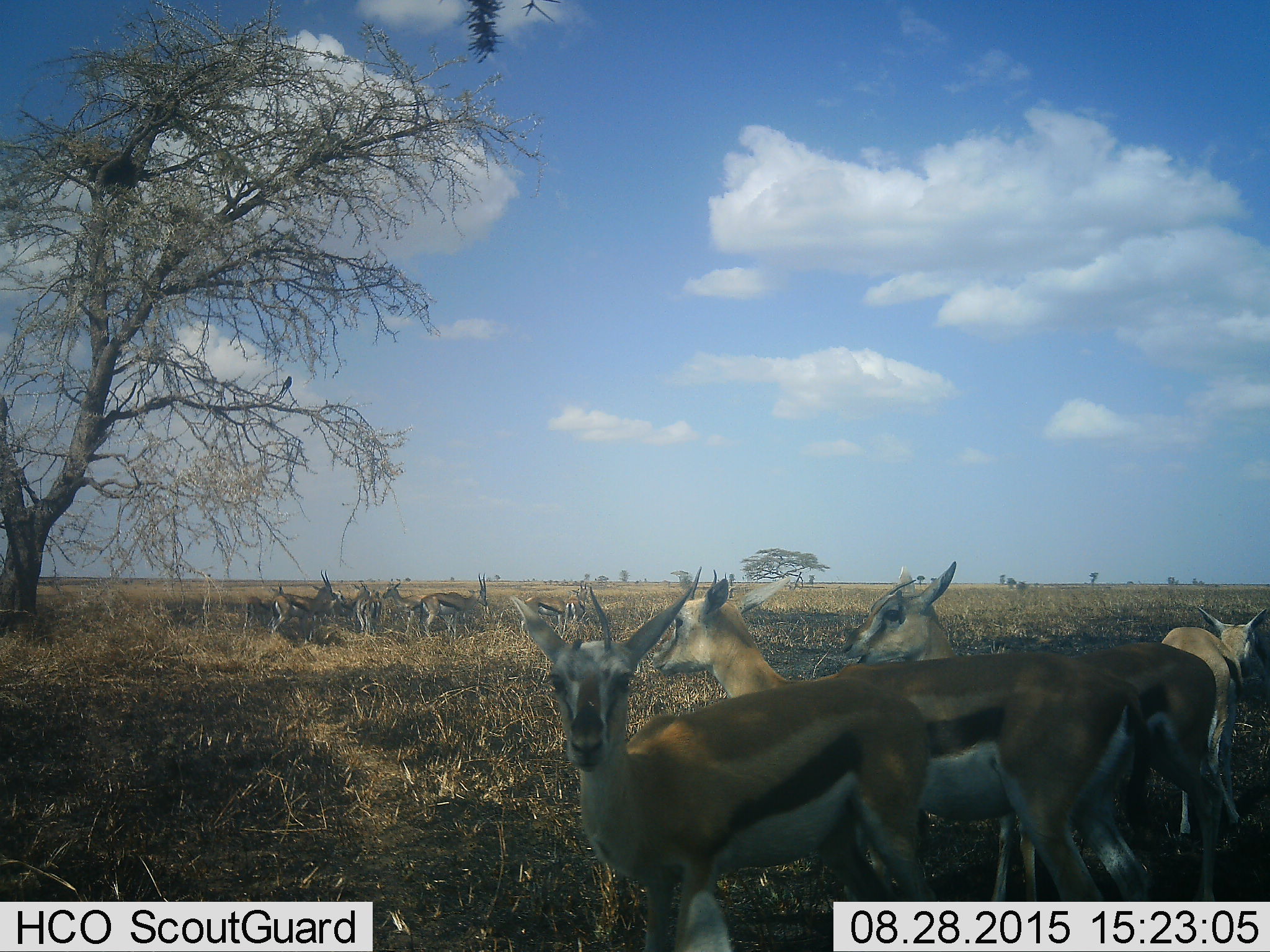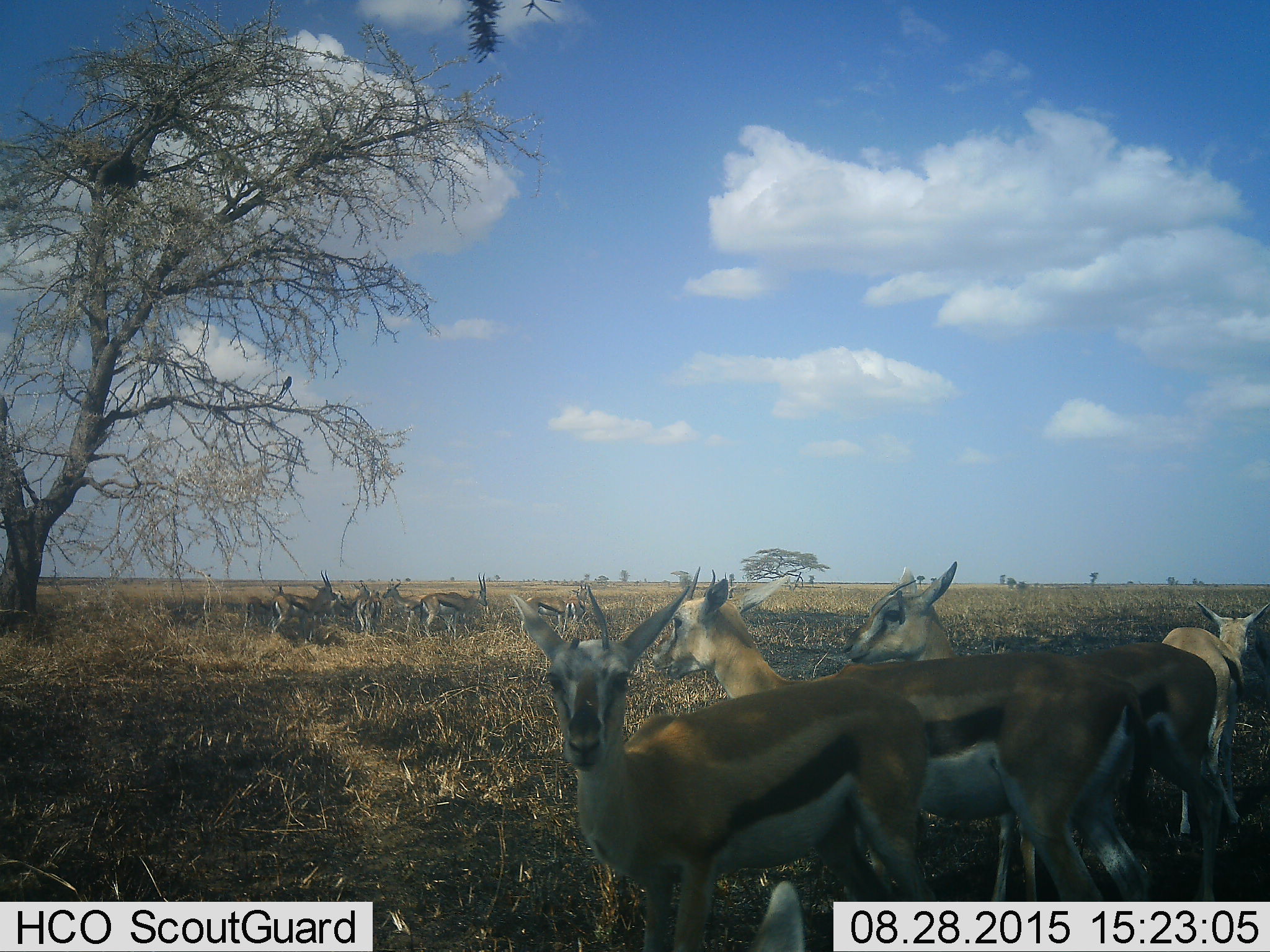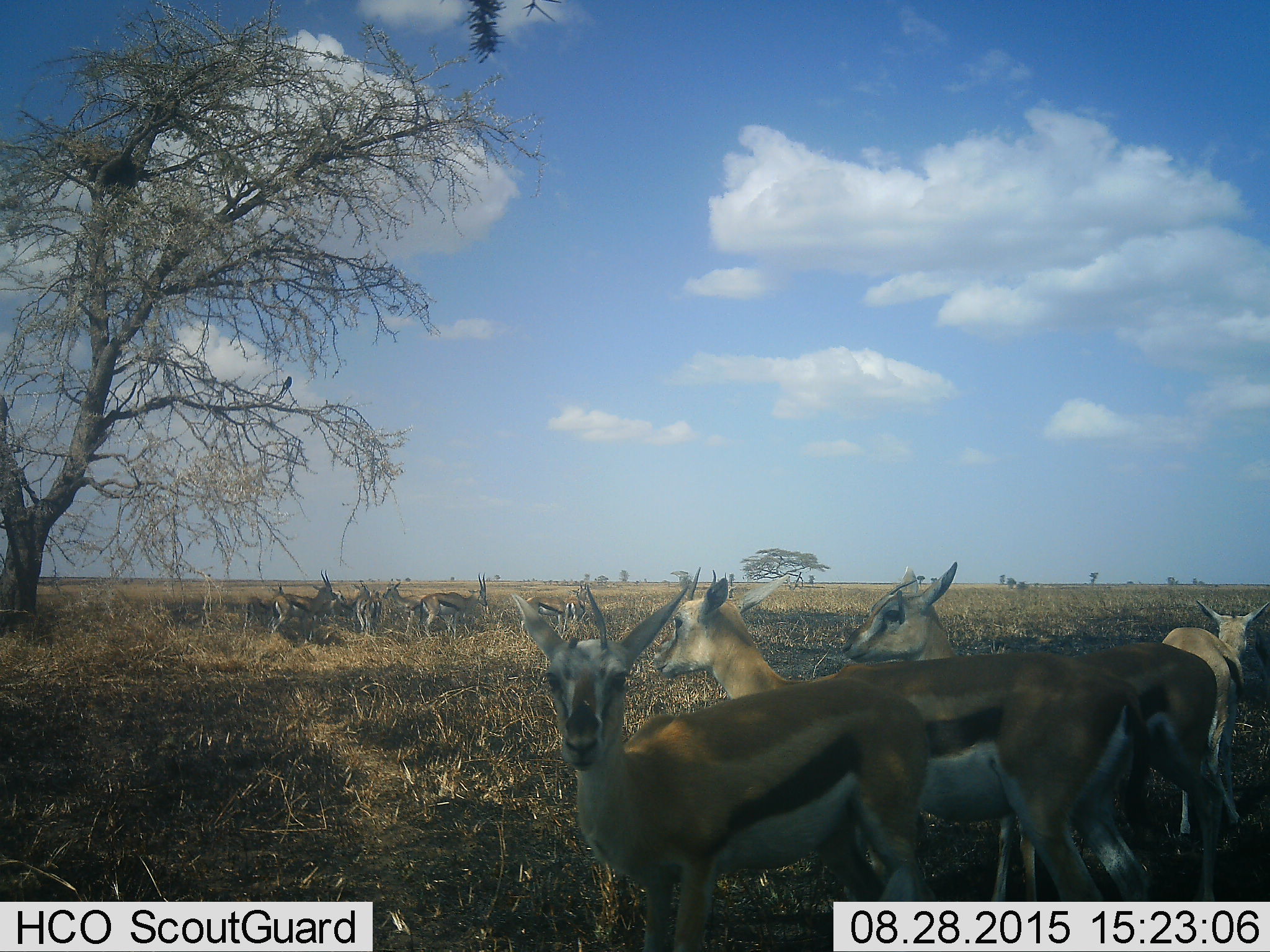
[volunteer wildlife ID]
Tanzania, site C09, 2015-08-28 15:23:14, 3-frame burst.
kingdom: Animalia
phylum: Chordata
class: Mammalia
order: Artiodactyla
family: Bovidae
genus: Eudorcas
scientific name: Eudorcas thomsonii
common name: thomson's gazelle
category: gazellethomsons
Gazellethomsons (thomson's gazelle) (Eudorcas thomsonii), count 11-50. Behavior (volunteer vote fractions): standing 82%, resting 29%, moving 35%, interacting 18%. Young present (vote fraction): 6%. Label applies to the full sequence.